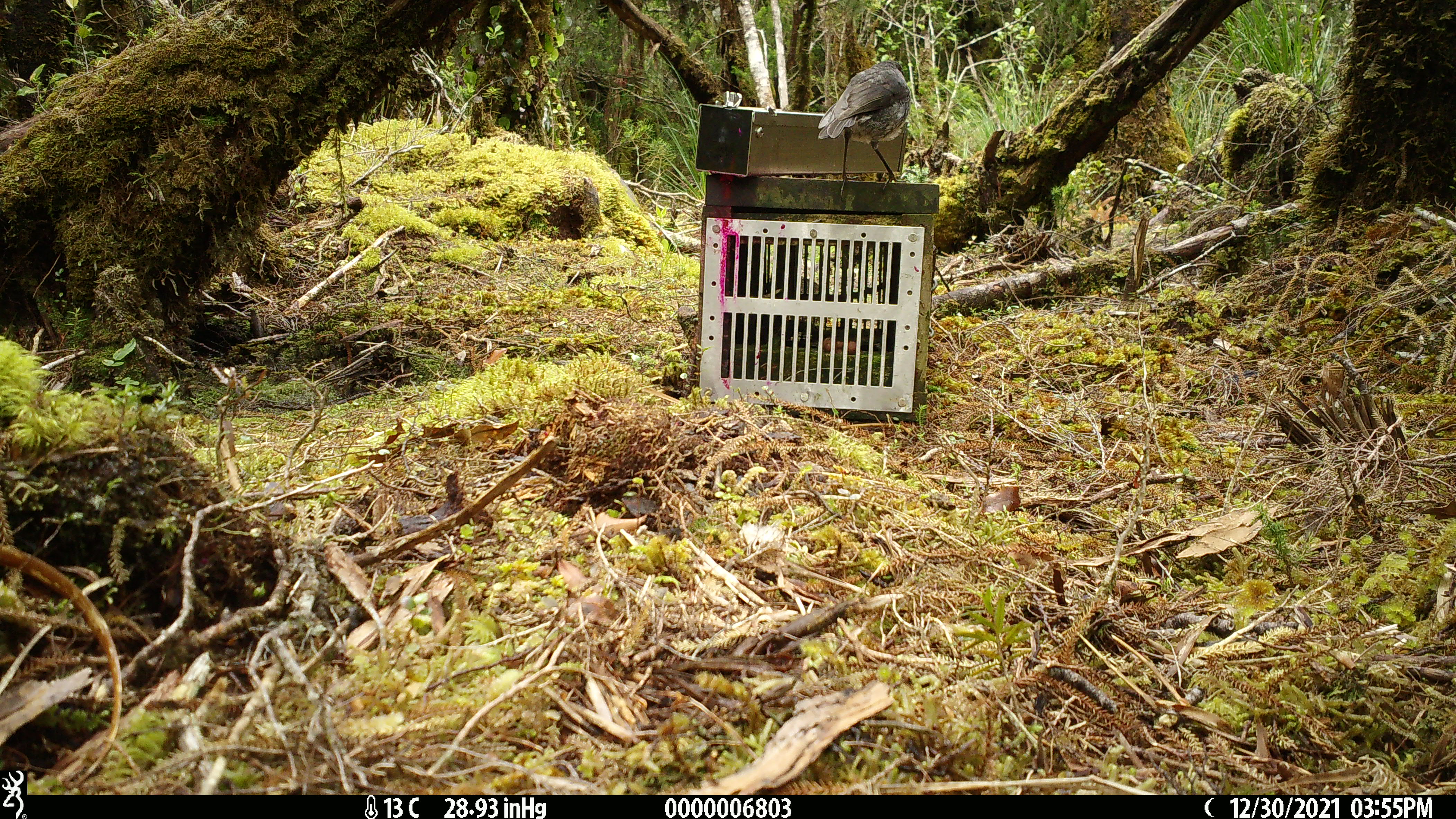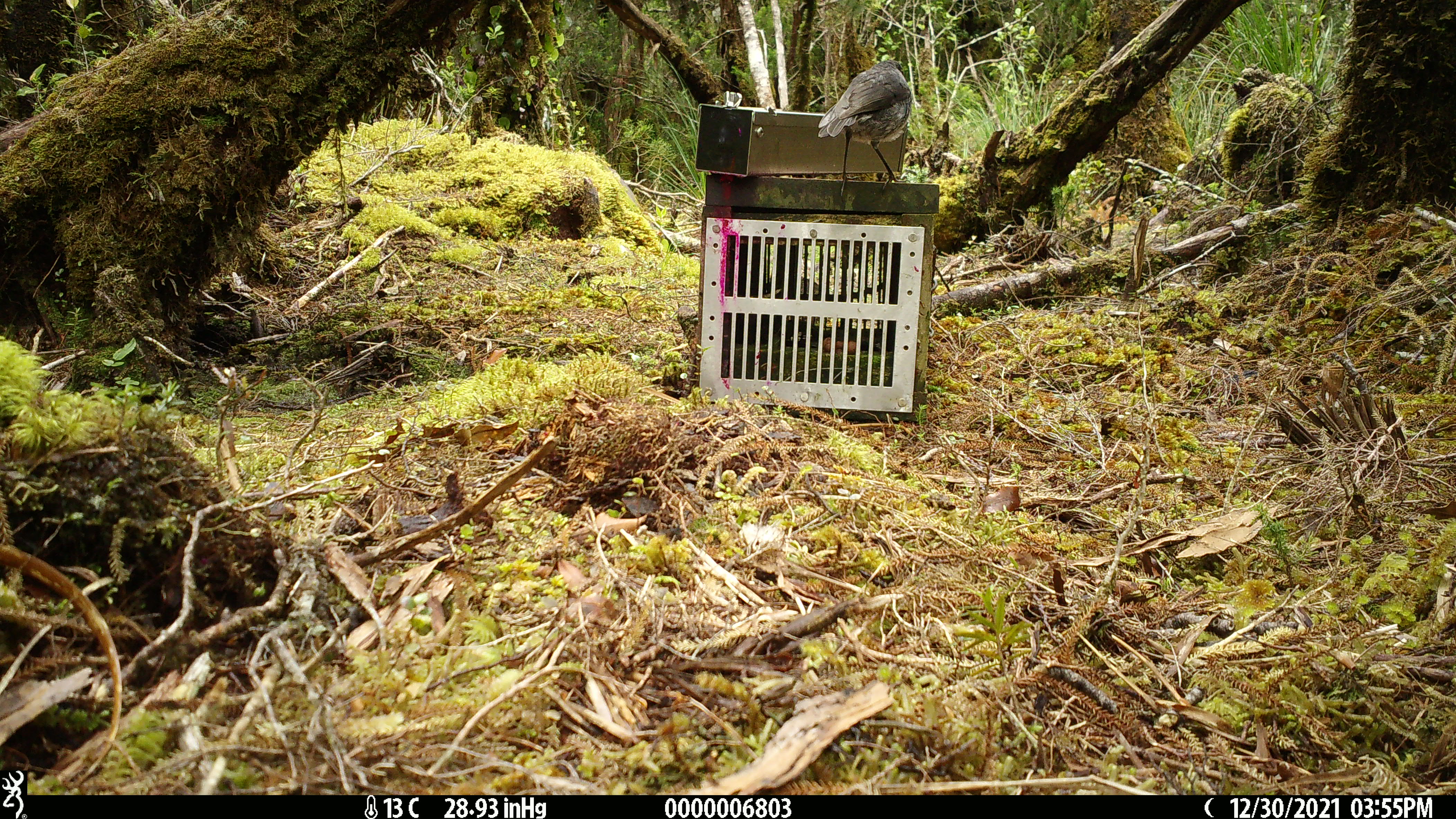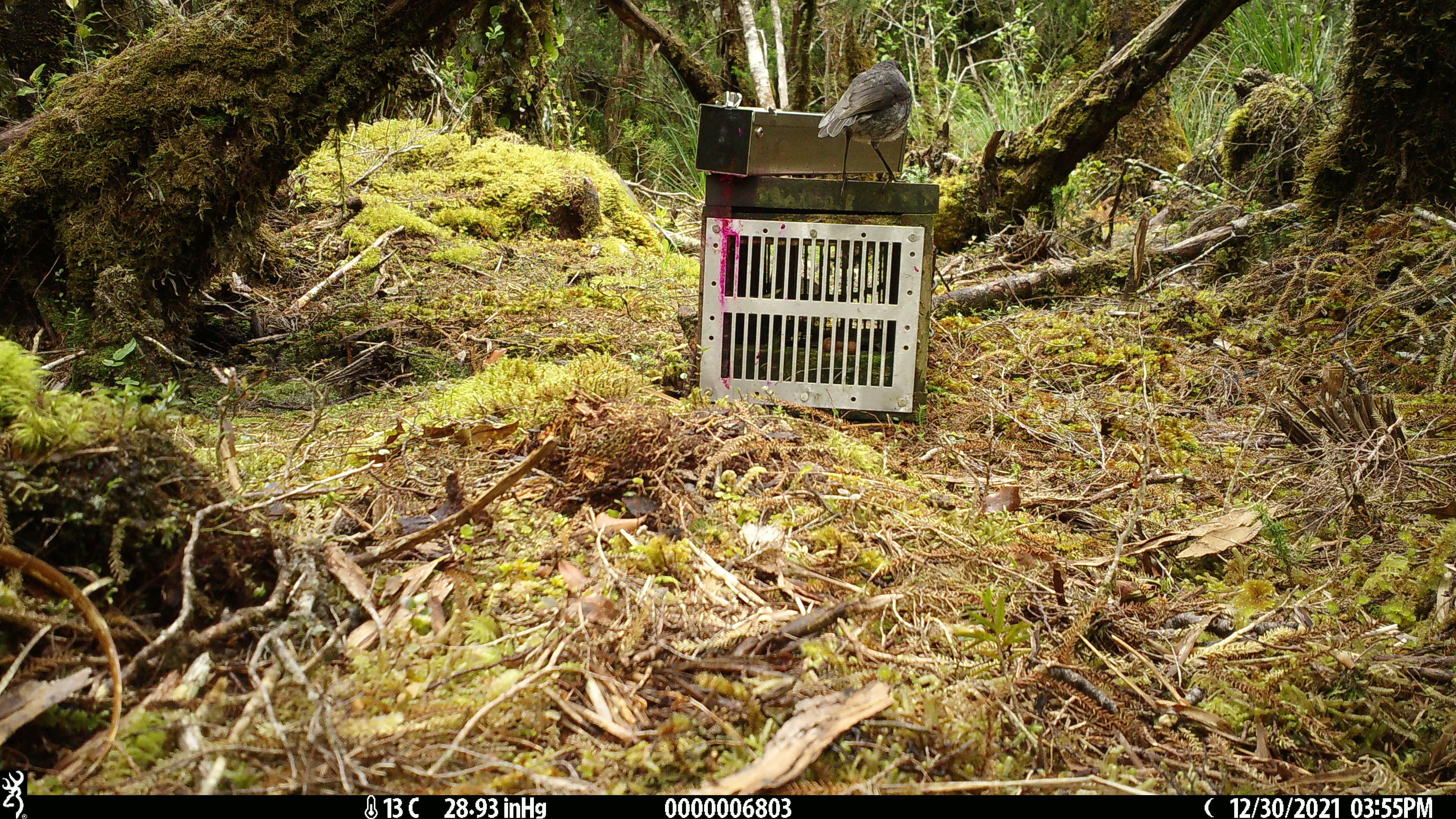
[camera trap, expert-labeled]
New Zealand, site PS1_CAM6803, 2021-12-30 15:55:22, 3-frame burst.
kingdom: Animalia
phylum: Chordata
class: Aves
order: Passeriformes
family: Petroicidae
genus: Petroica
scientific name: Petroica australis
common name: new zealand robin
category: robin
Robin (new zealand robin) (Petroica australis).